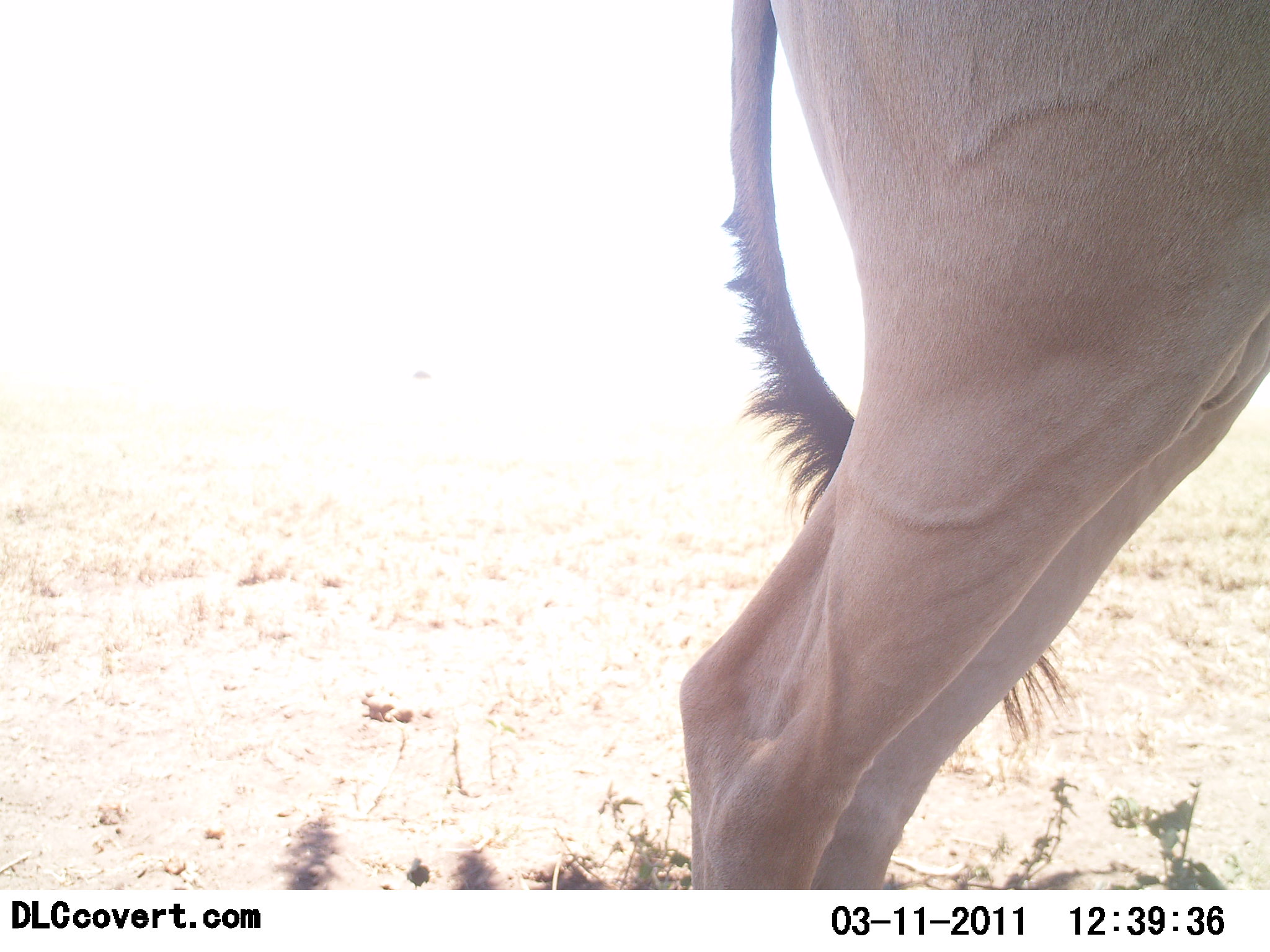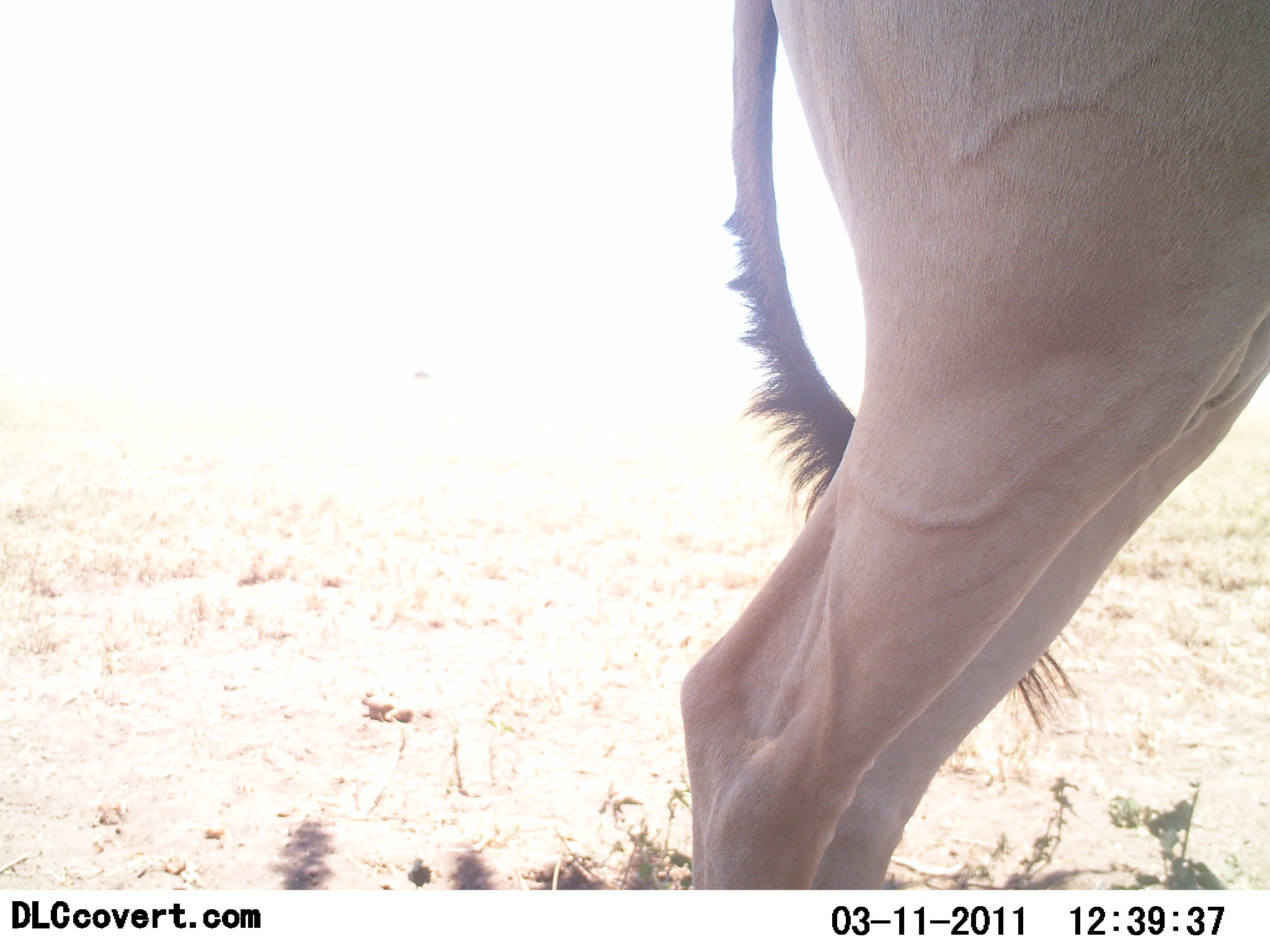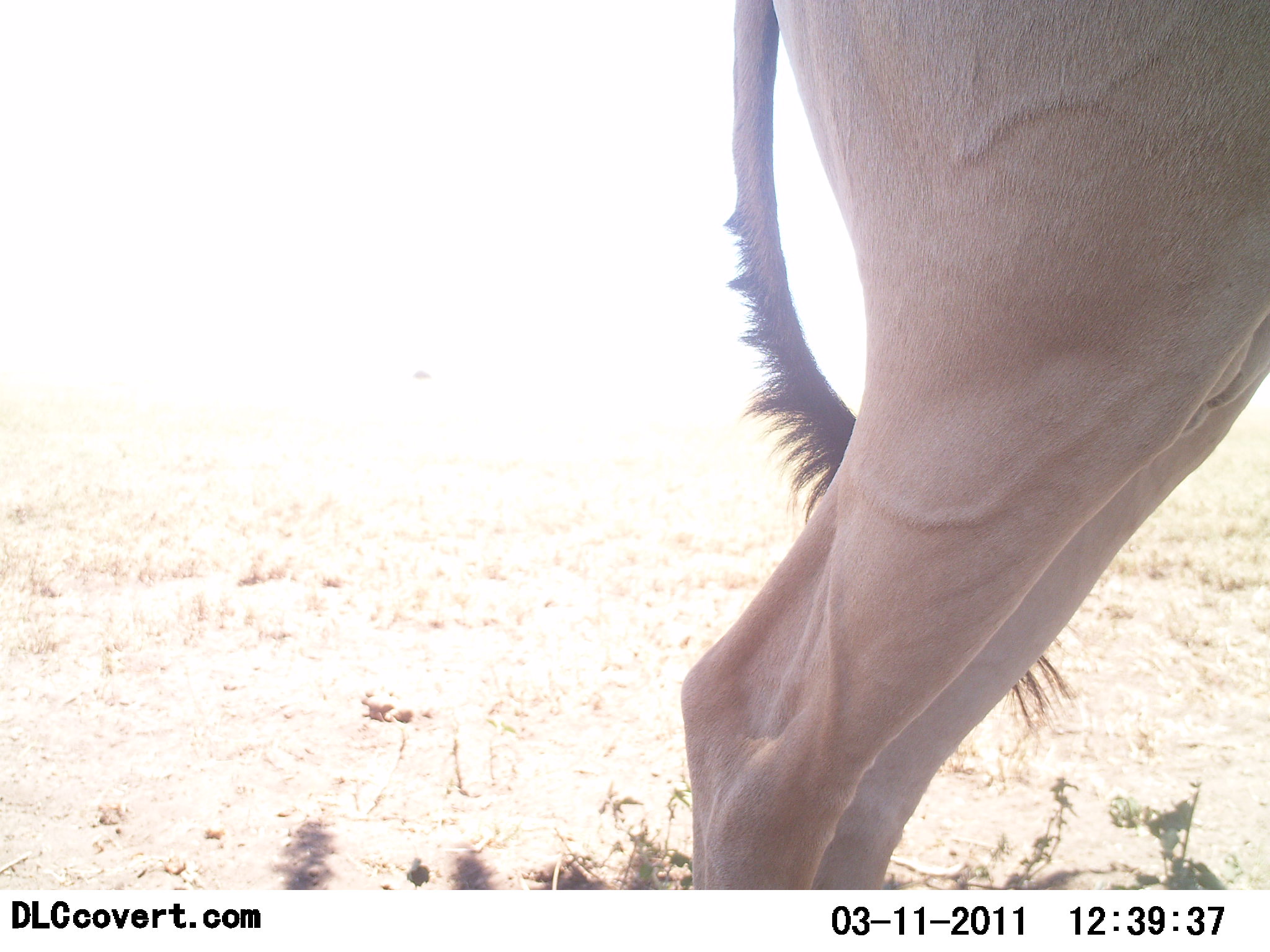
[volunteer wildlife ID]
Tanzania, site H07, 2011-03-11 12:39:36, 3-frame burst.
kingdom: Animalia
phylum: Chordata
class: Mammalia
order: Artiodactyla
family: Bovidae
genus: Alcelaphus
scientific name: Alcelaphus buselaphus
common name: hartebeest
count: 1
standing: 80%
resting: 0%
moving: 20%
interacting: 0%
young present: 0%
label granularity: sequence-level